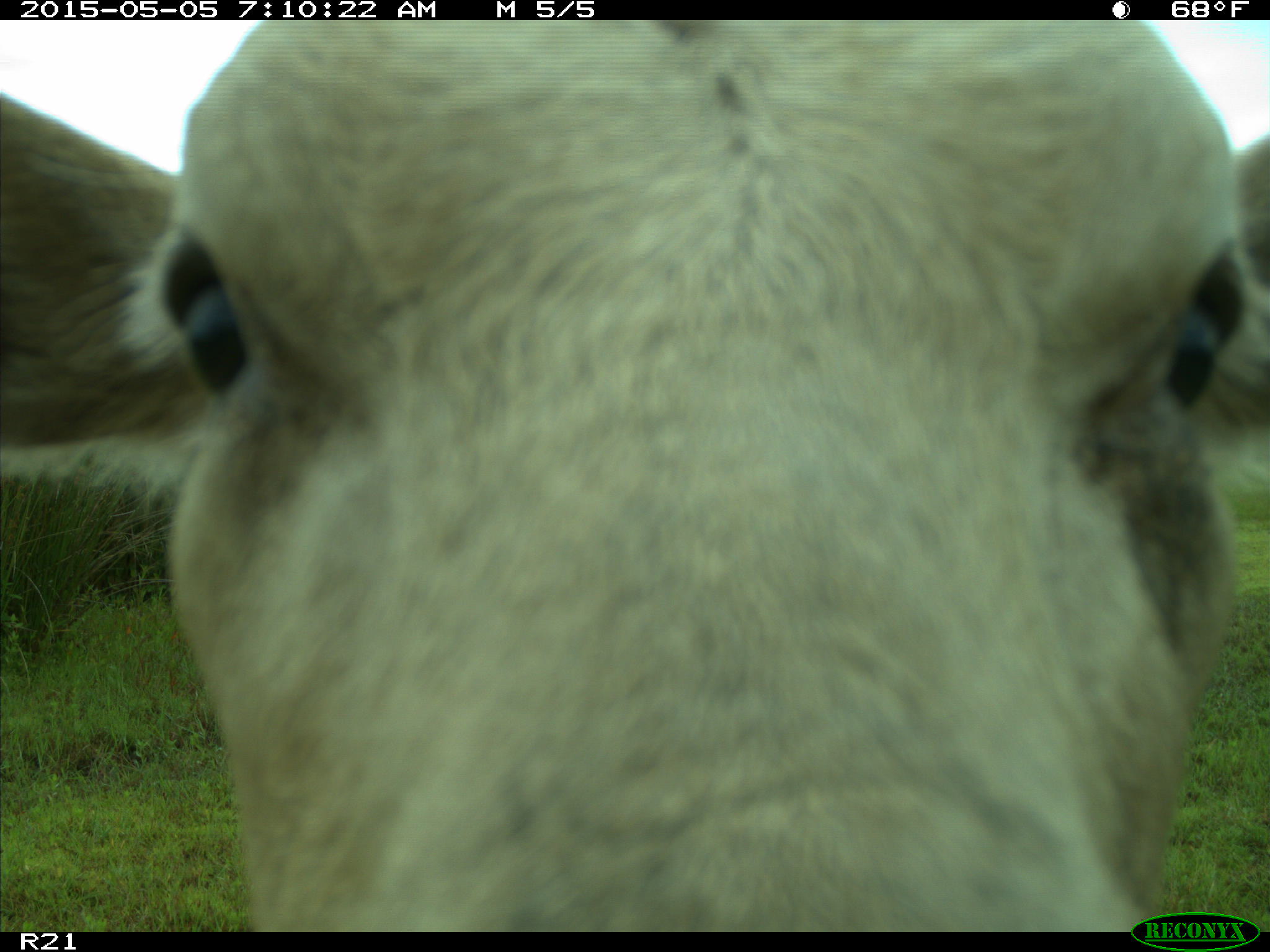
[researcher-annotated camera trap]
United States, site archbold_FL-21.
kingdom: Animalia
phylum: Chordata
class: Mammalia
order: Artiodactyla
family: Bovidae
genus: Bos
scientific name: Bos taurus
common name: domestic cow